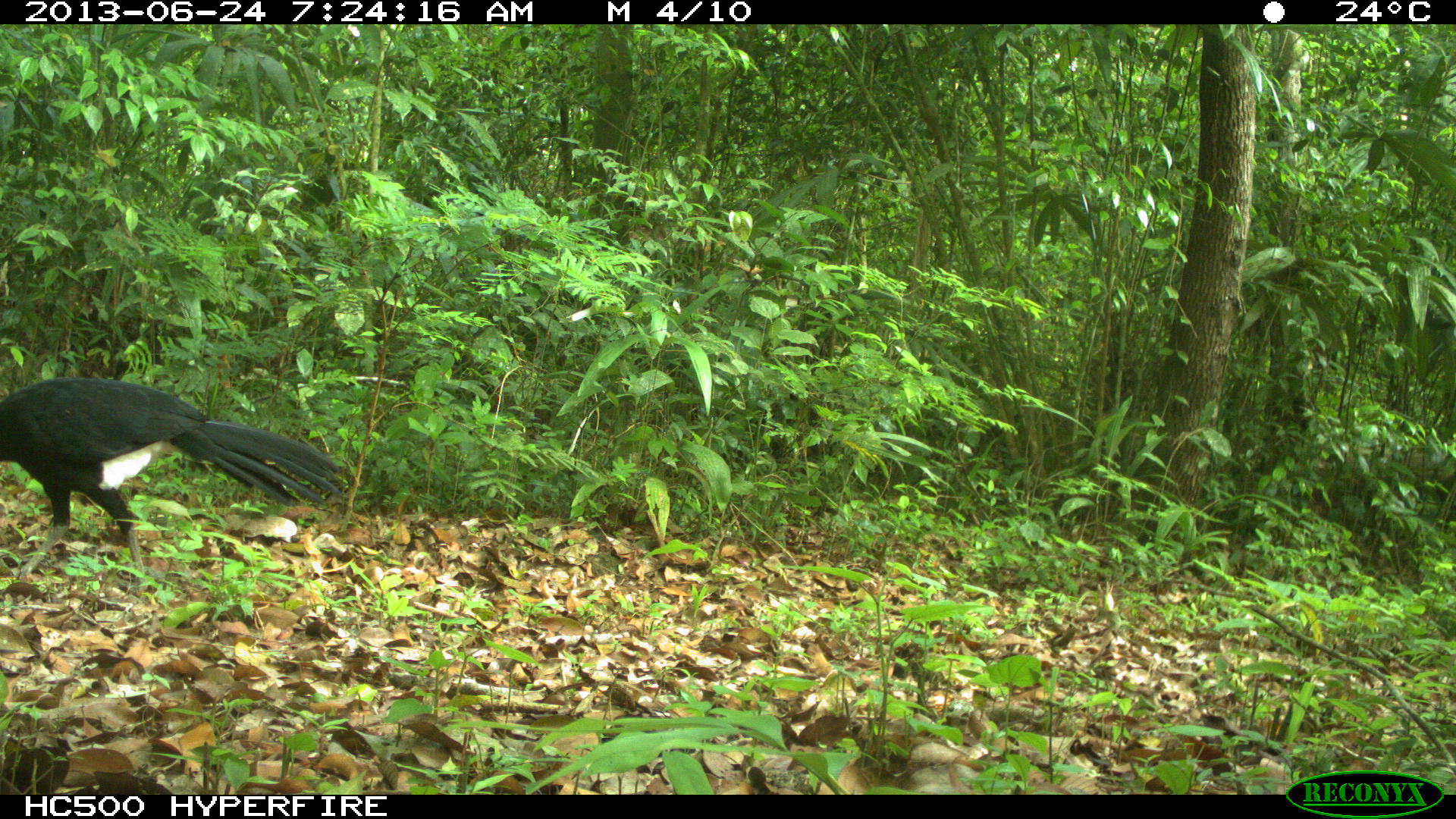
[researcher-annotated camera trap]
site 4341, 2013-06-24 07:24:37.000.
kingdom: Animalia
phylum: Chordata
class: Aves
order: Galliformes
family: Cracidae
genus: Crax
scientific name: Crax rubra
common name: great curassow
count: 1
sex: male